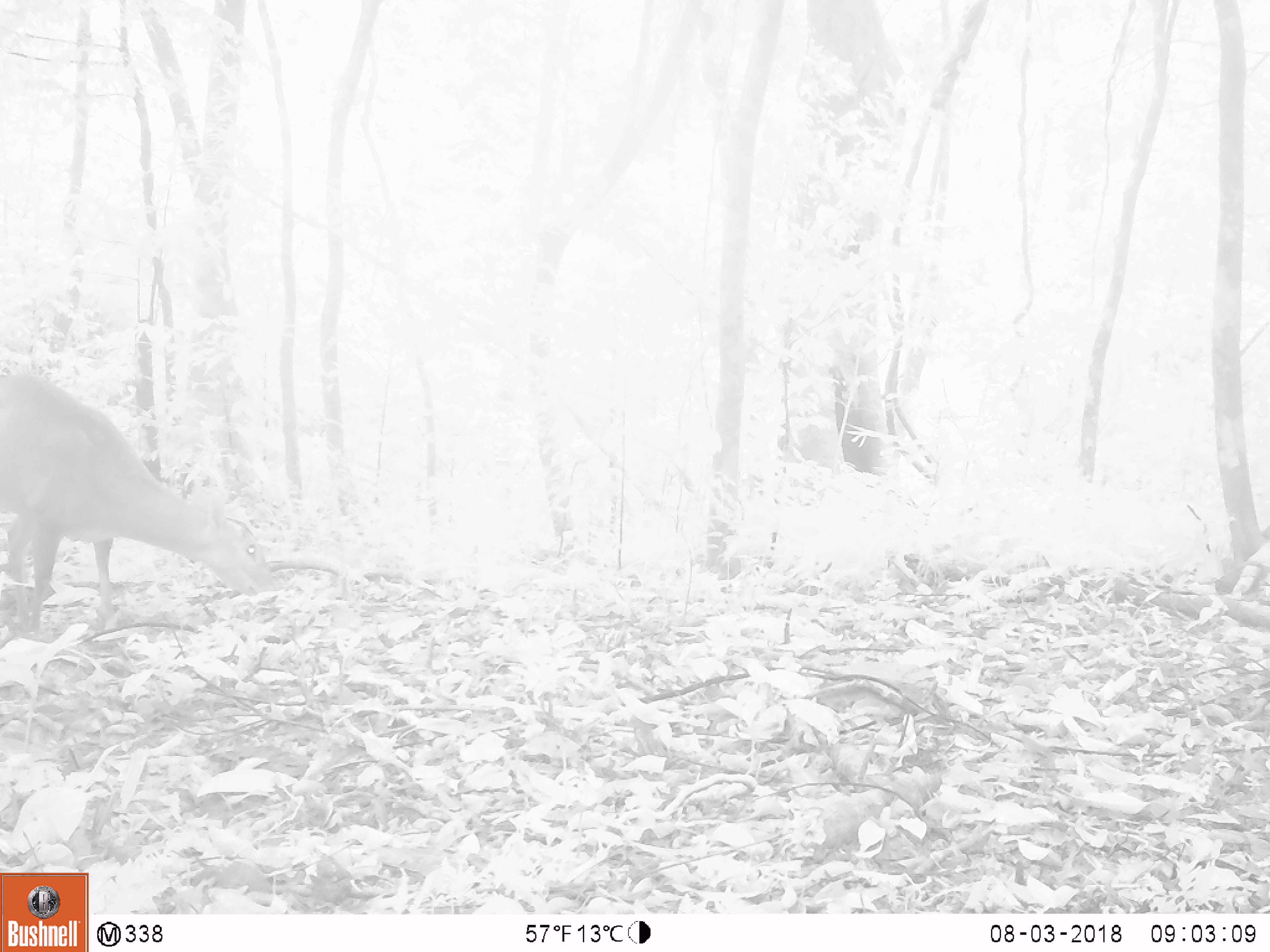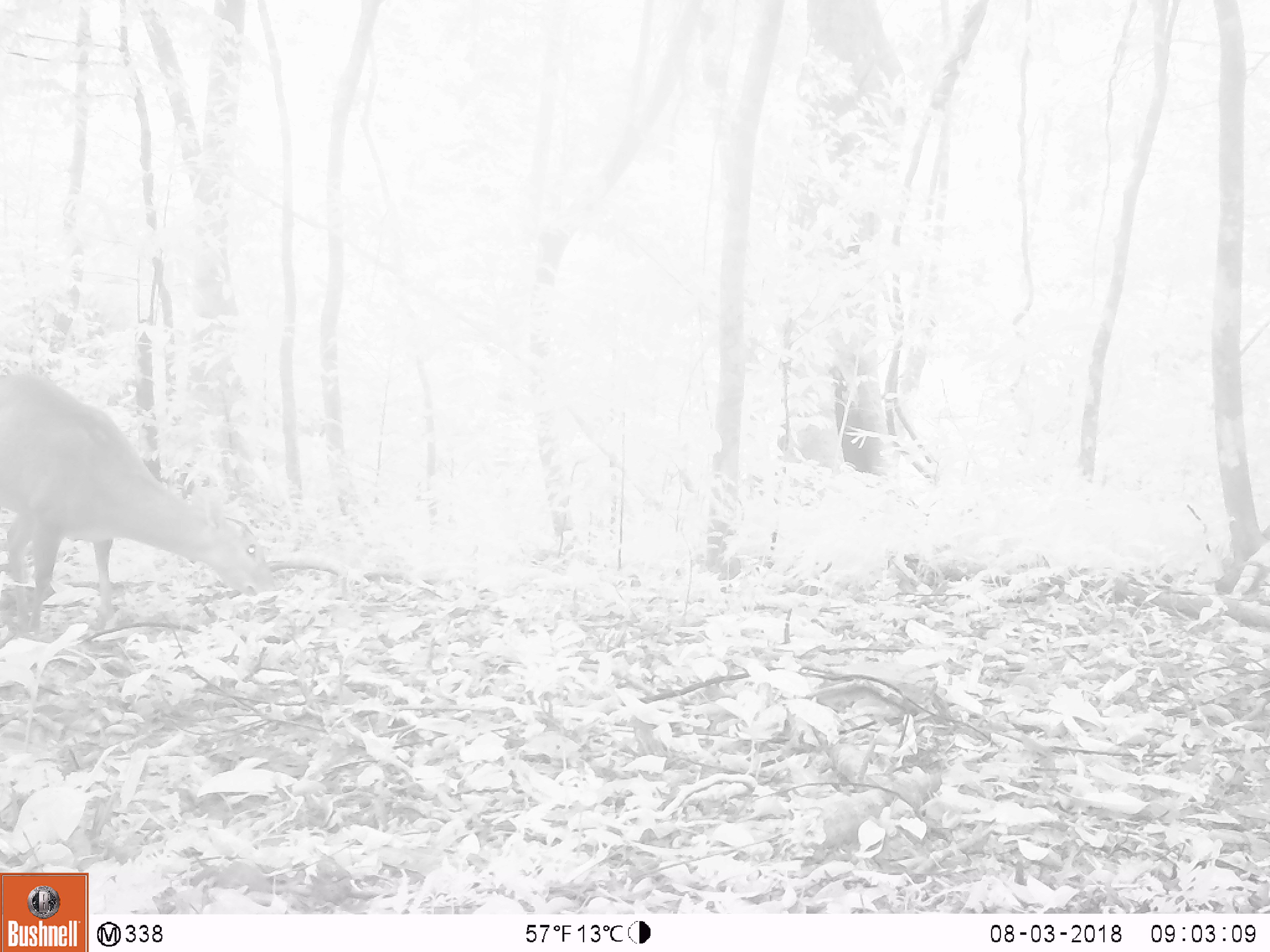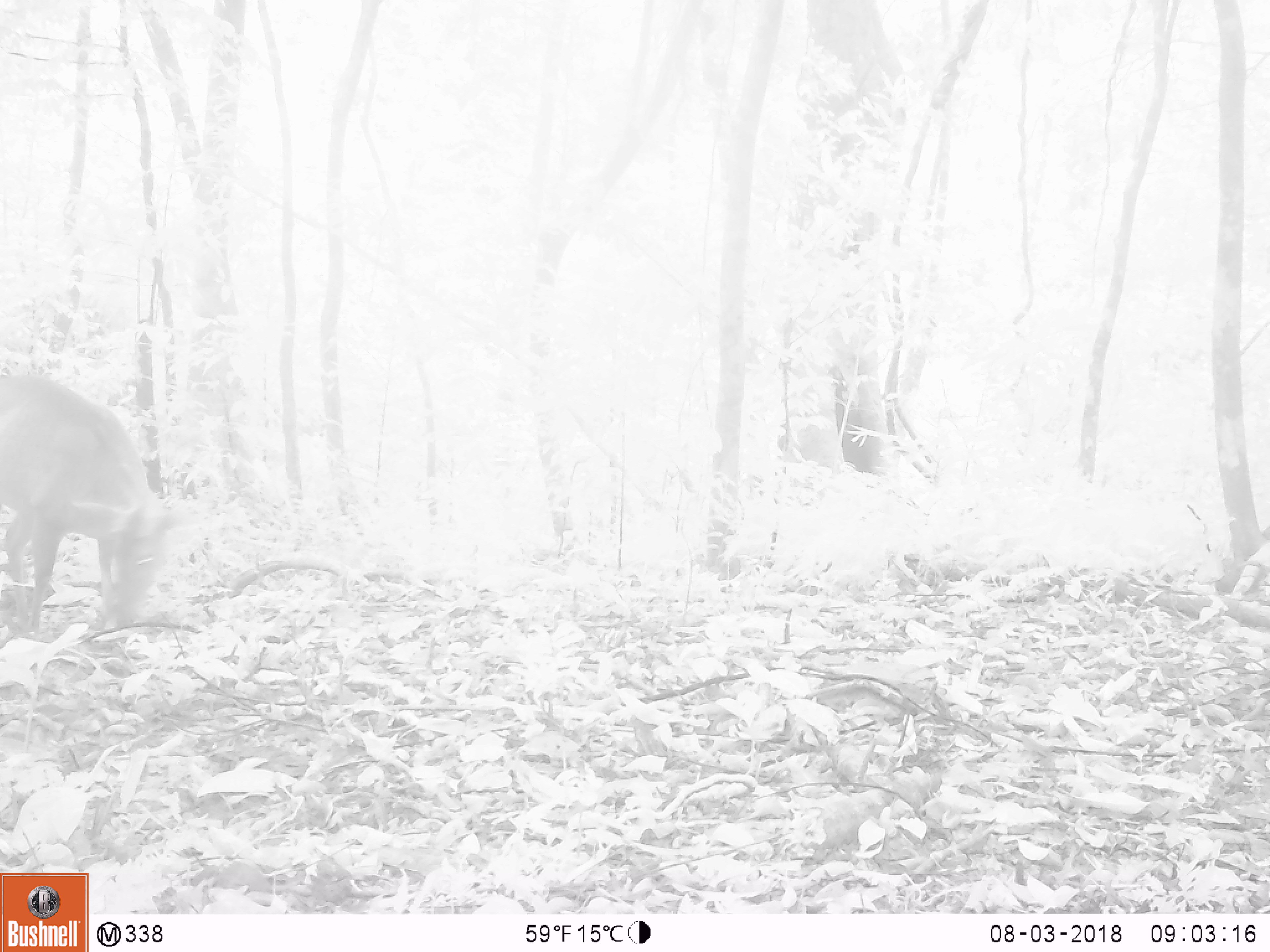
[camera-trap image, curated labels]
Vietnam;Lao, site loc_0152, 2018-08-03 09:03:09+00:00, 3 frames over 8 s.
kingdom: Animalia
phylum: Chordata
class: Mammalia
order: Artiodactyla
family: Cervidae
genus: Muntiacus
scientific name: Muntiacus vuquangensis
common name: large-antlered muntjac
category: large antlered muntjac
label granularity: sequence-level